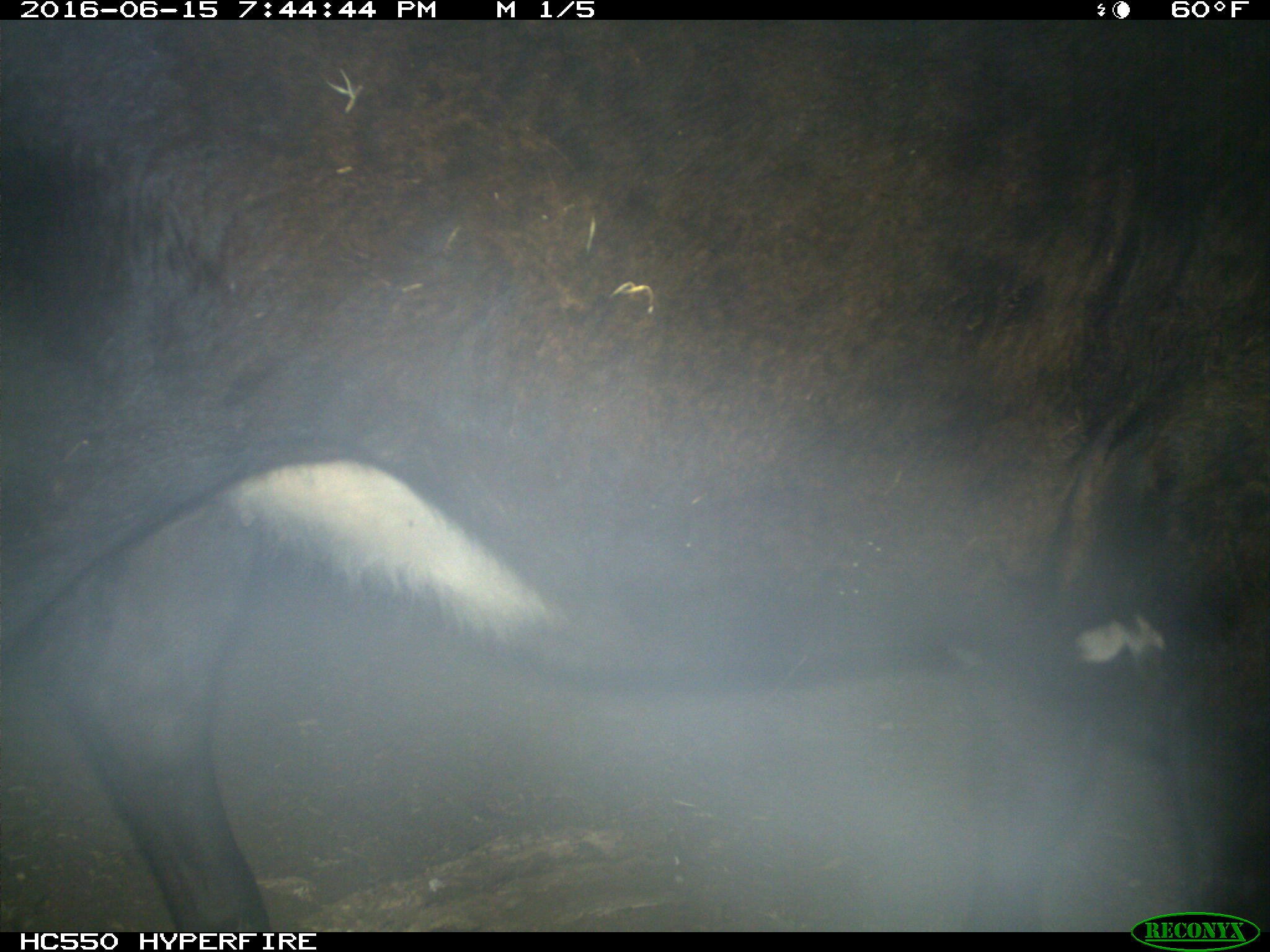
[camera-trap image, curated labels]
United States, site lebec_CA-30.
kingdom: Animalia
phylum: Chordata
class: Mammalia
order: Artiodactyla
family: Bovidae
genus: Bos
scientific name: Bos taurus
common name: domestic cow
Bos taurus (domestic cow).